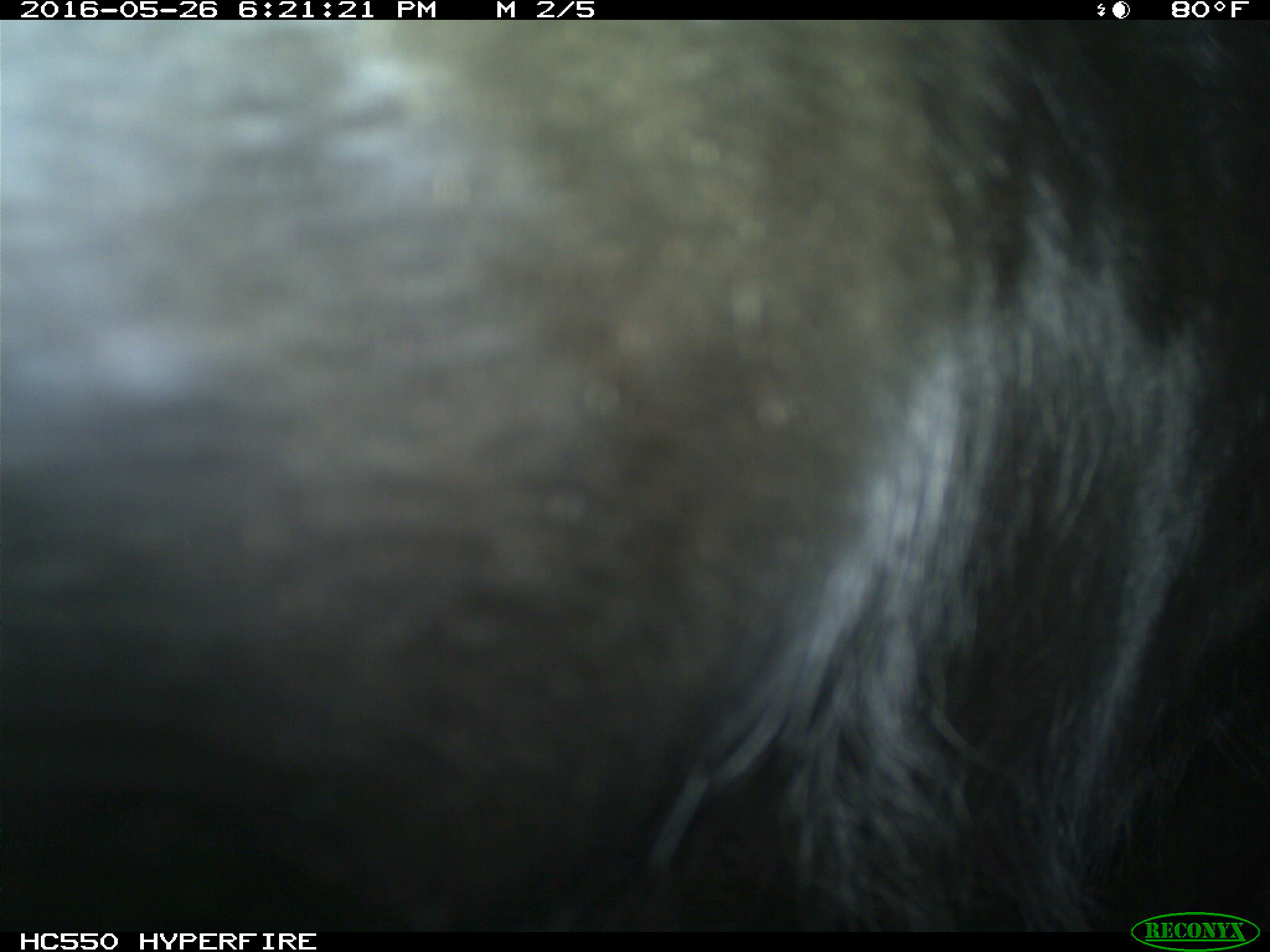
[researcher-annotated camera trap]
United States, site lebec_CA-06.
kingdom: Animalia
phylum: Chordata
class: Mammalia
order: Artiodactyla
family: Bovidae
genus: Bos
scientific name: Bos taurus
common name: domestic cow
Bos taurus (domestic cow).